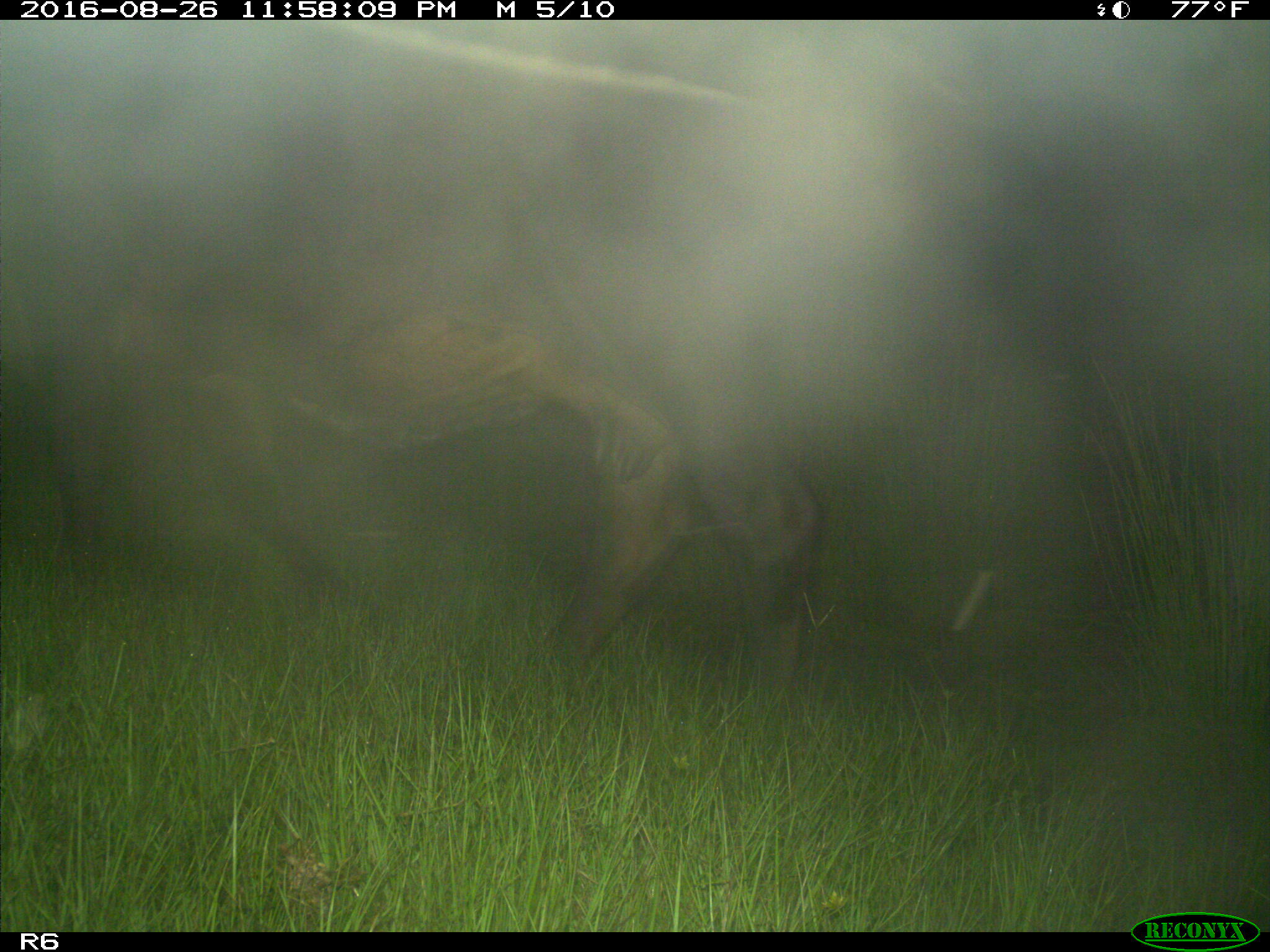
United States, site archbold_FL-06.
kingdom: Animalia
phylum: Chordata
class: Mammalia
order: Artiodactyla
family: Bovidae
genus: Bos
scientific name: Bos taurus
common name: domestic cow